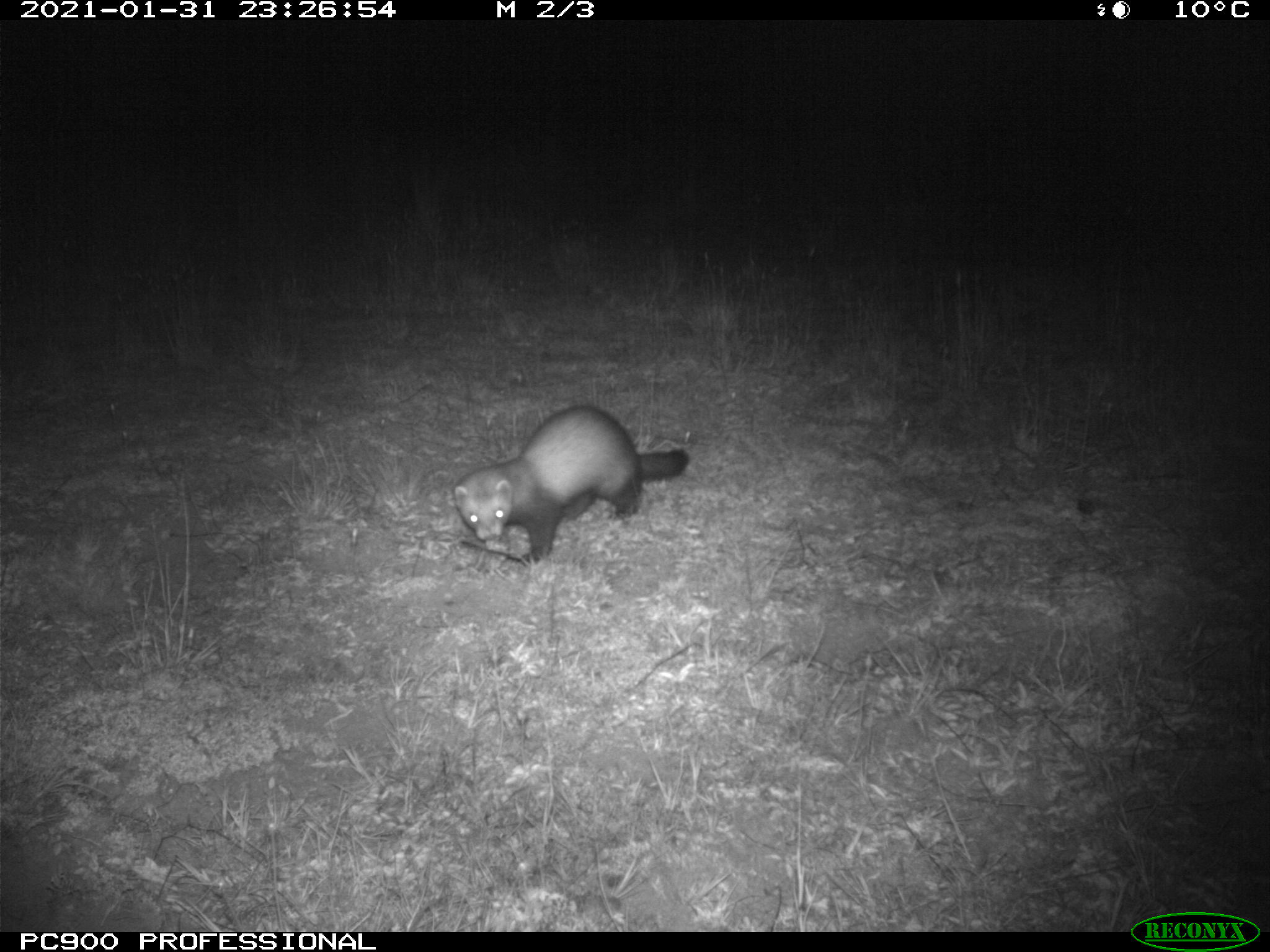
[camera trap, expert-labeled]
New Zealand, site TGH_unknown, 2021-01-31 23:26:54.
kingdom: Animalia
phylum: Chordata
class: Mammalia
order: Carnivora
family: Mustelidae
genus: Mustela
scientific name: Mustela furo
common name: ferret